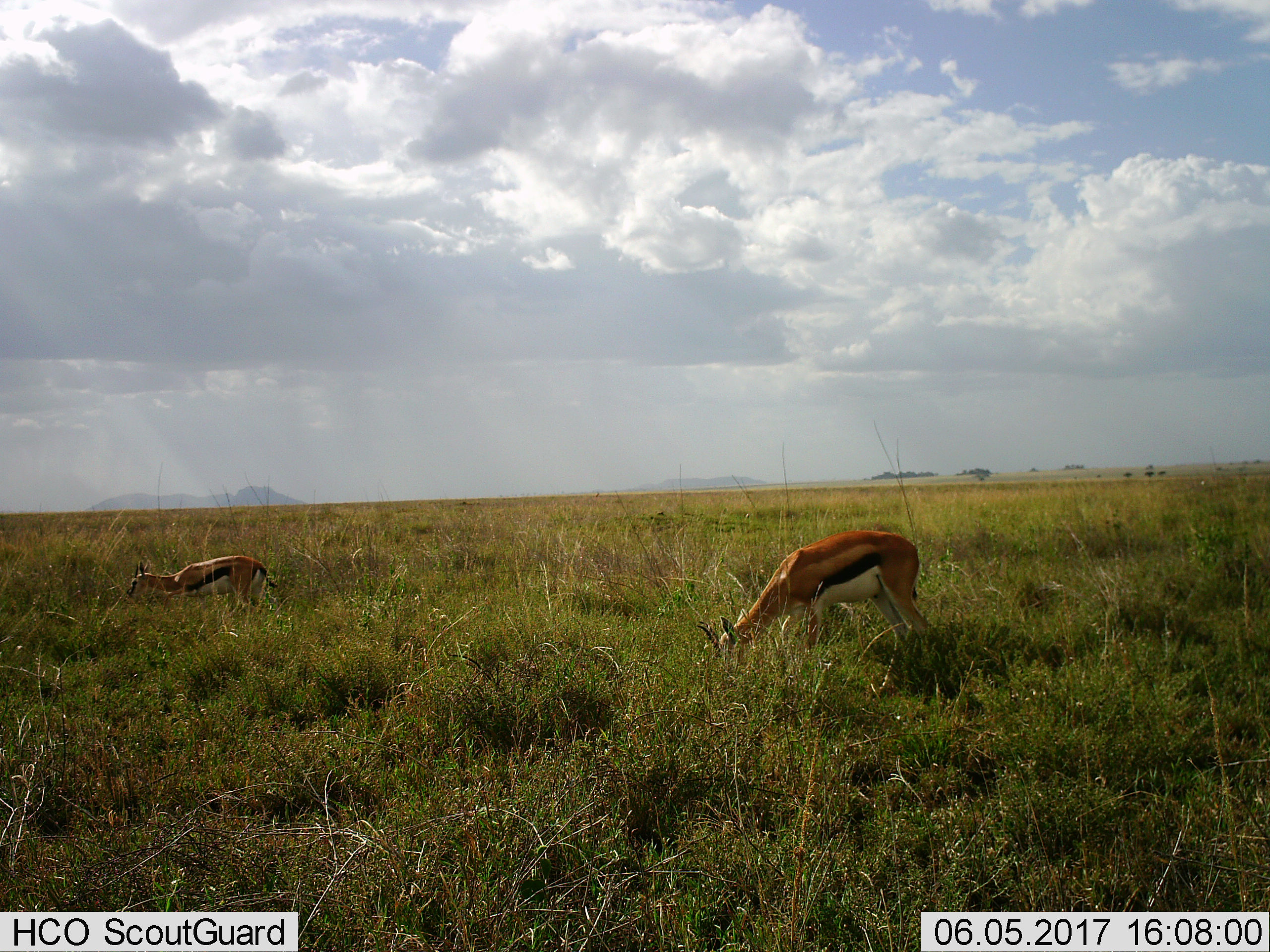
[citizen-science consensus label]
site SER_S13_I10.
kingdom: Animalia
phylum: Chordata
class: Mammalia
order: Artiodactyla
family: Bovidae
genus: Eudorcas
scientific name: Eudorcas thomsonii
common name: thomson's gazelle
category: gazellethomsons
Gazellethomsons (thomson's gazelle) (Eudorcas thomsonii), count 2. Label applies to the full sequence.